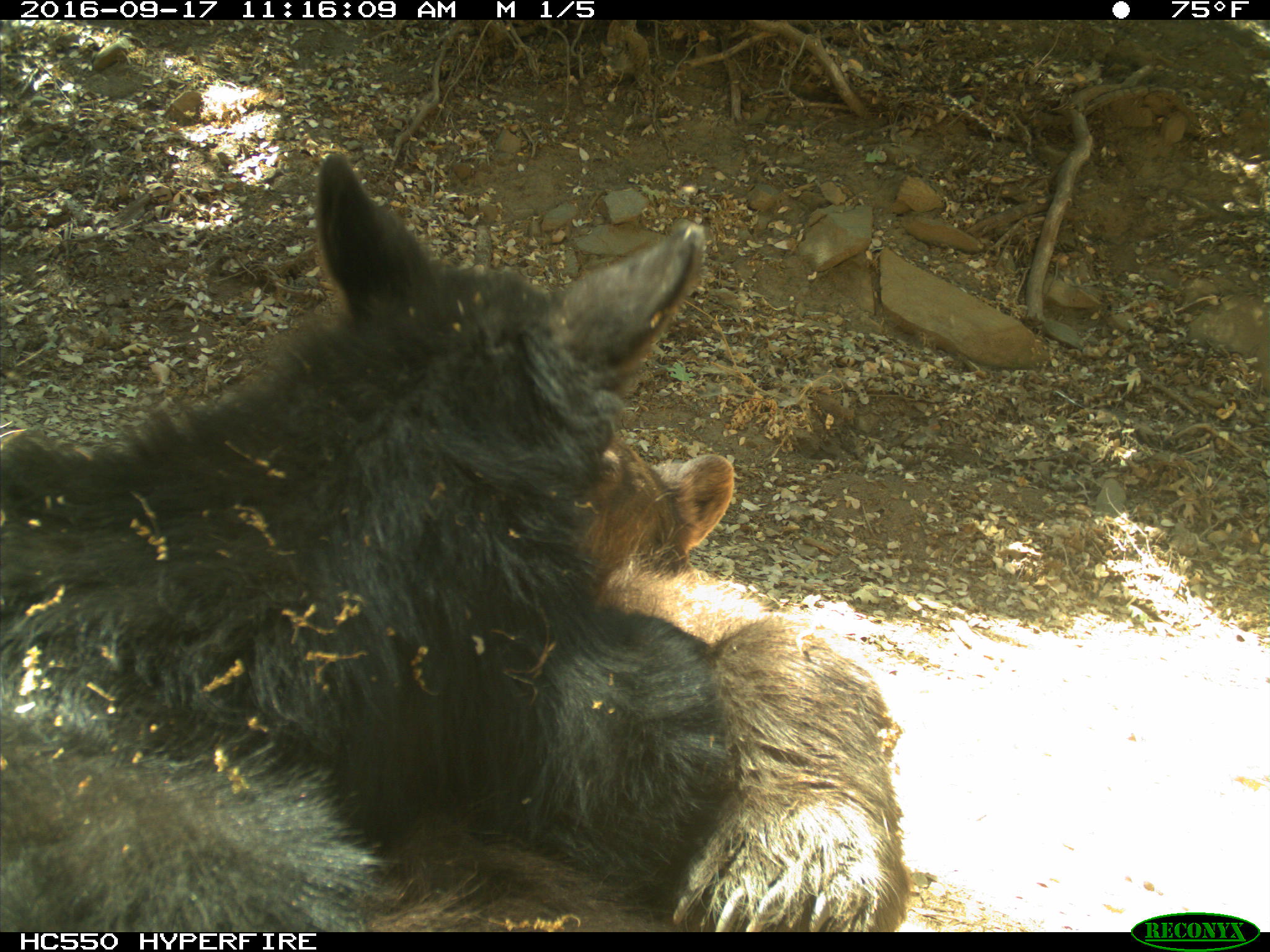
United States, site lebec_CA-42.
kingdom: Animalia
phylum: Chordata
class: Mammalia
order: Carnivora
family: Ursidae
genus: Ursus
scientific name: Ursus americanus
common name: american black bear